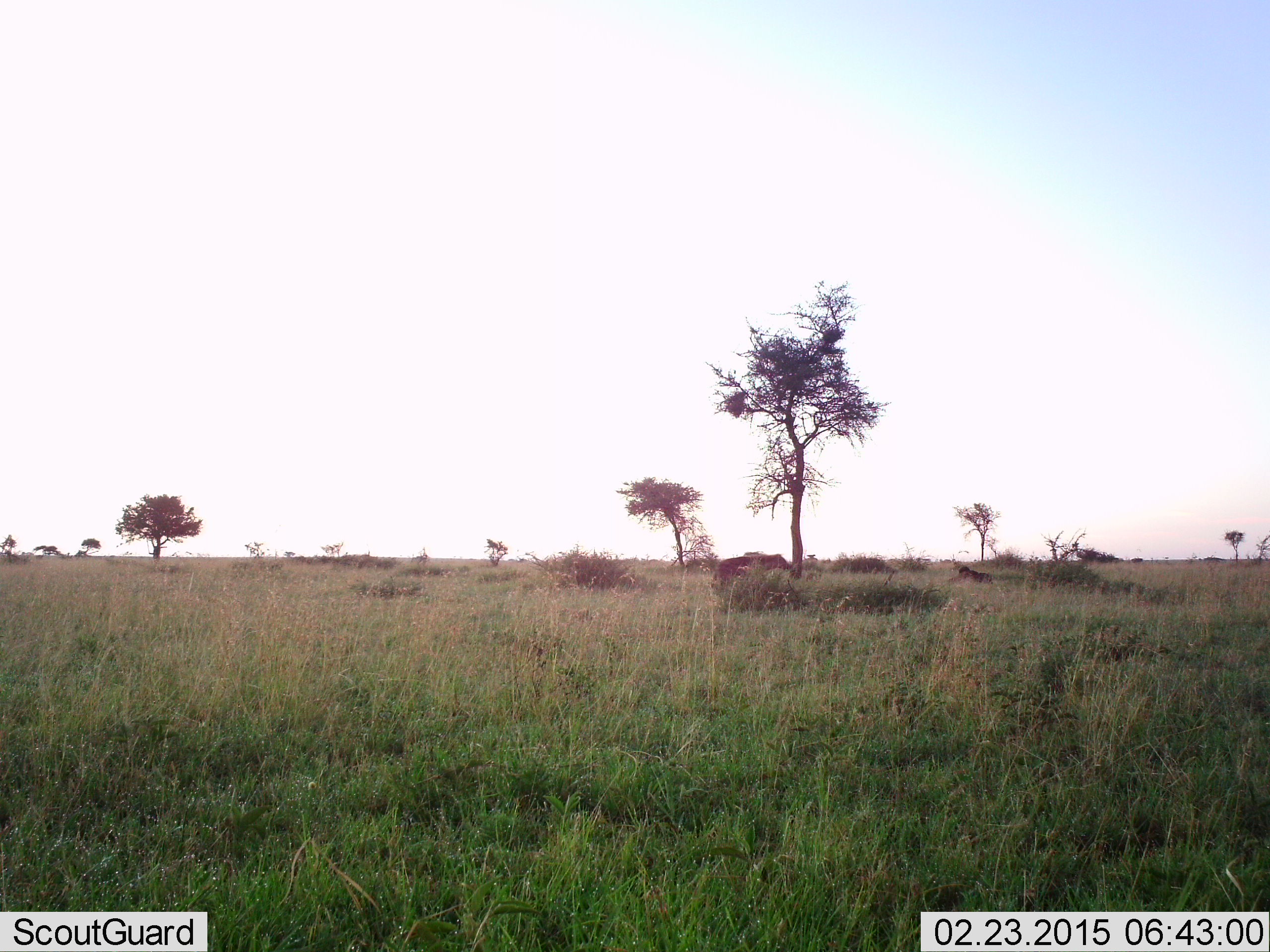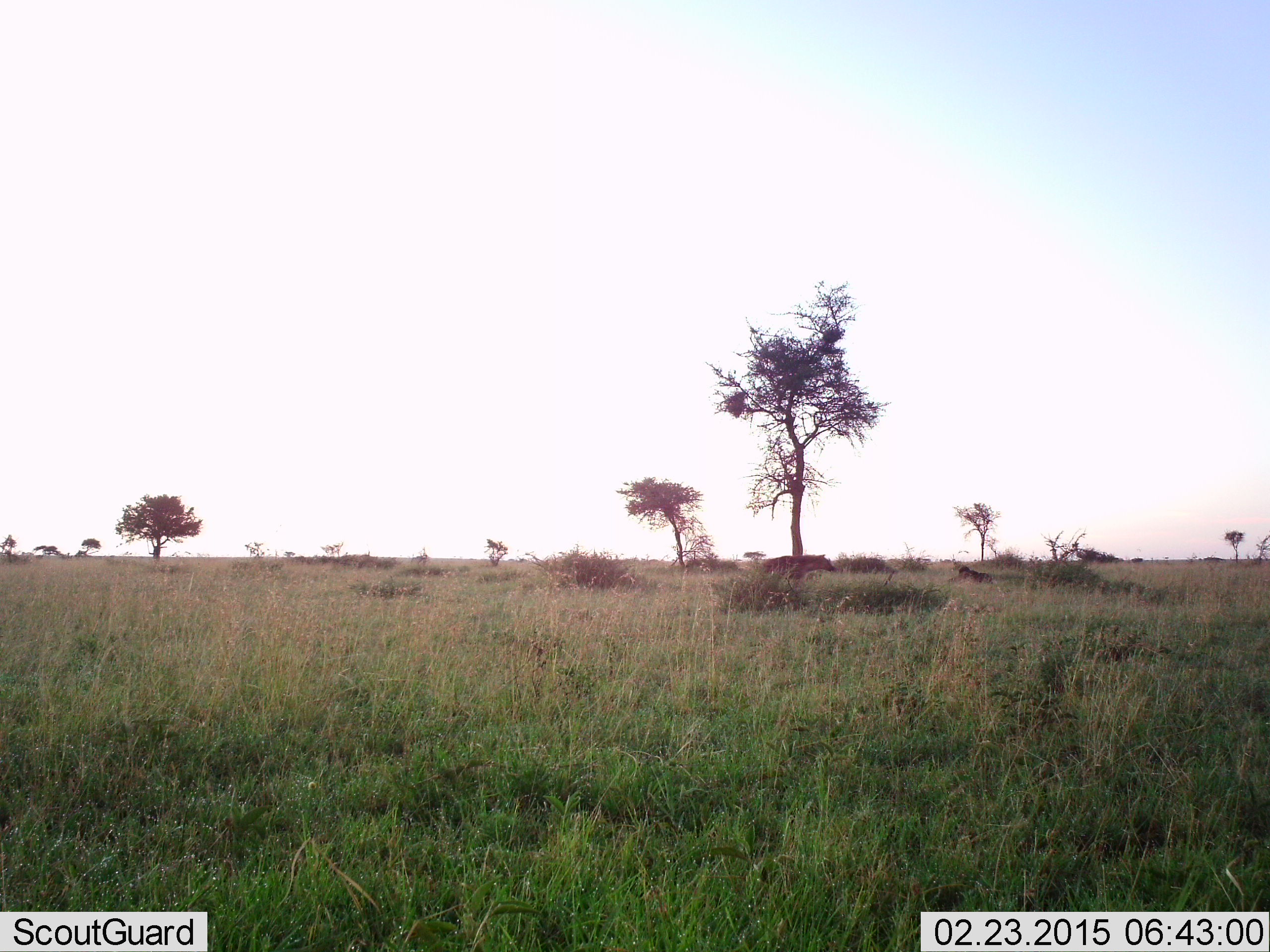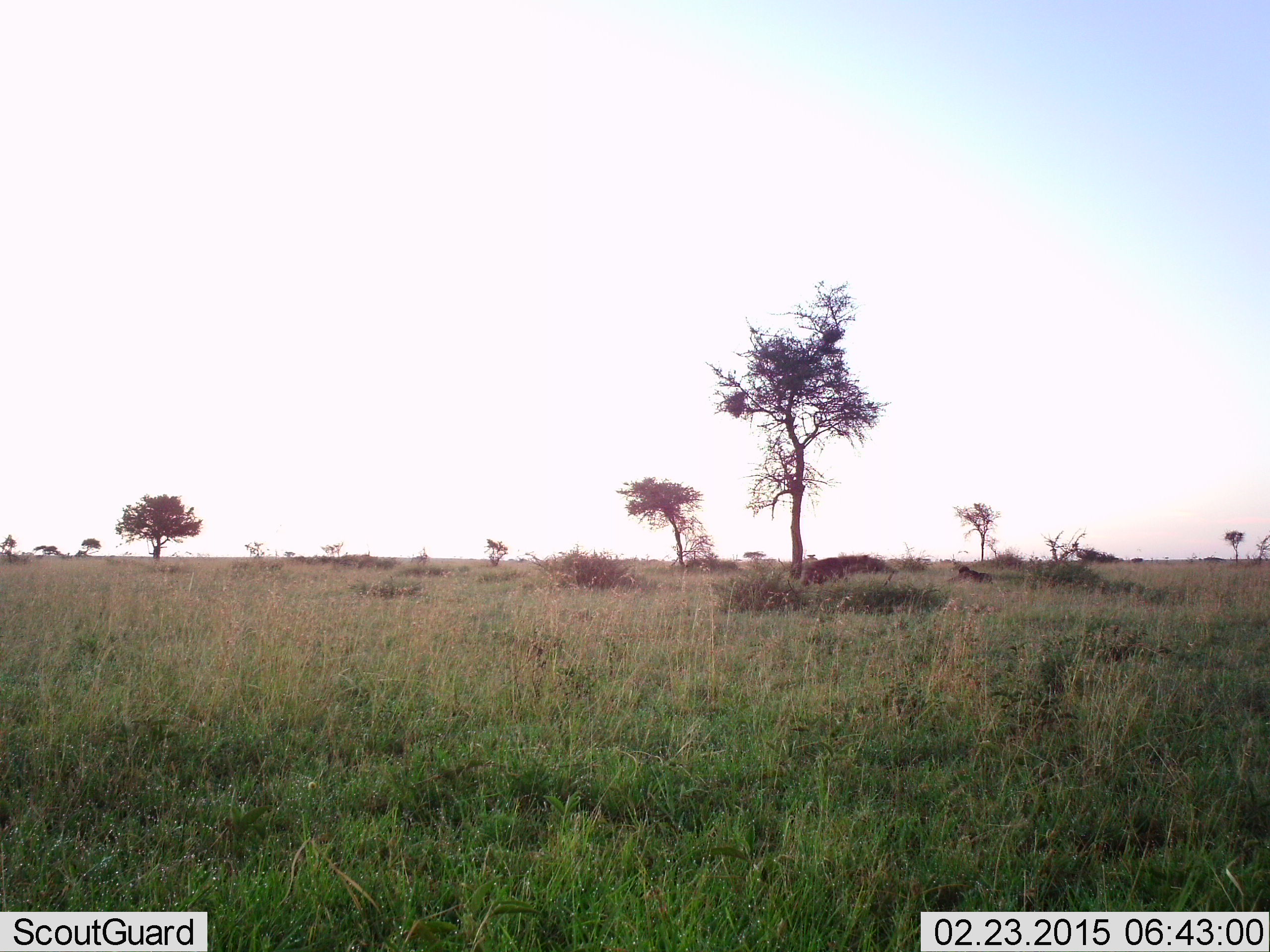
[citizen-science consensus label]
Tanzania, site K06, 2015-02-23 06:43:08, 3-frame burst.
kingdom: Animalia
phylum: Chordata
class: Mammalia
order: Carnivora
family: Hyaenidae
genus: Crocuta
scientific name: Crocuta crocuta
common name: spotted hyena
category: hyenaspotted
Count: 1.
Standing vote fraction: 10%.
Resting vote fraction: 0%.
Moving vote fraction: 100%.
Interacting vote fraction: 0%.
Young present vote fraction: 0%.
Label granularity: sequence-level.